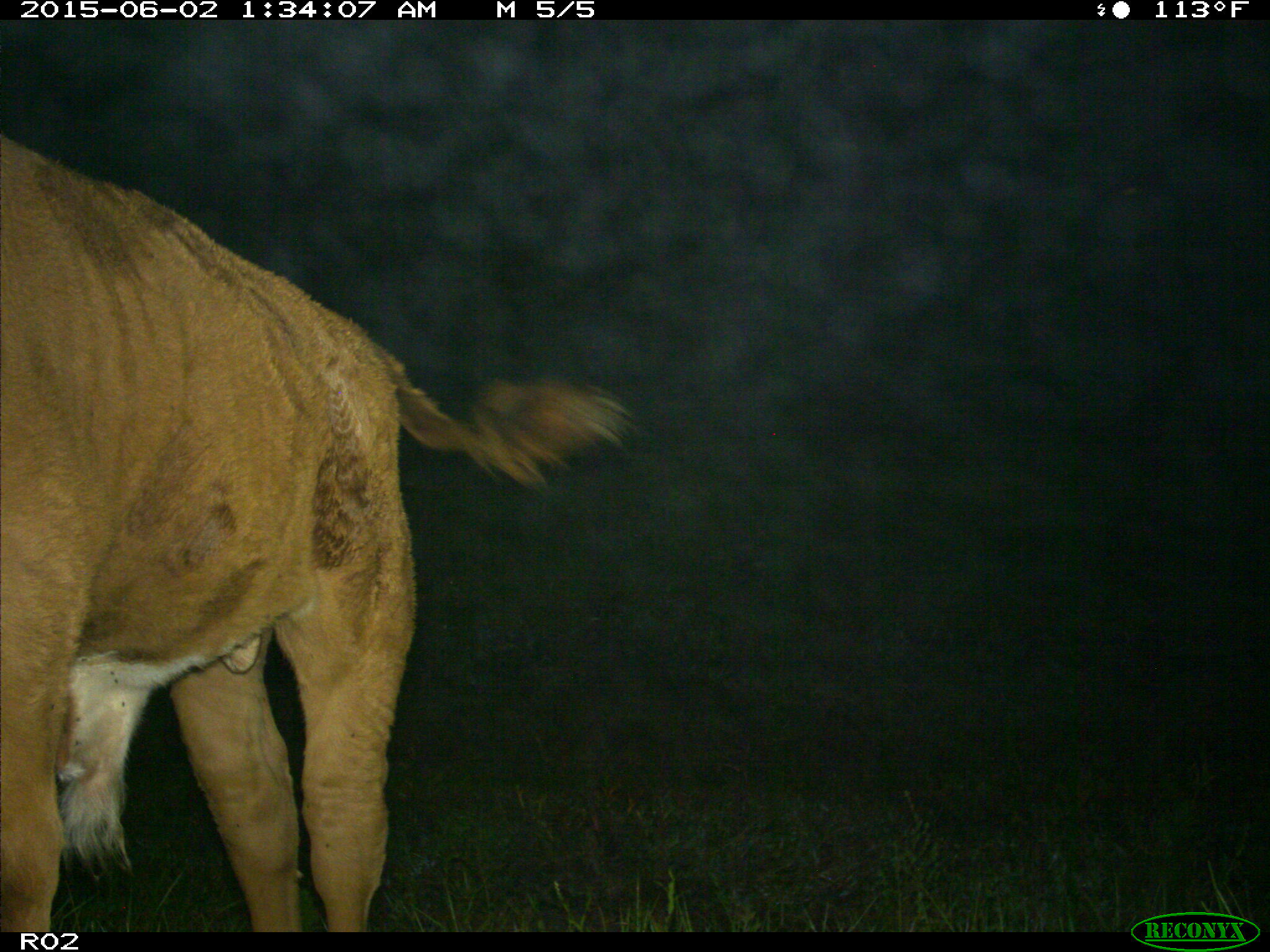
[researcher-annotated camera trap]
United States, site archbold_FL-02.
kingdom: Animalia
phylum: Chordata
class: Mammalia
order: Artiodactyla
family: Bovidae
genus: Bos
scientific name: Bos taurus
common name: domestic cow